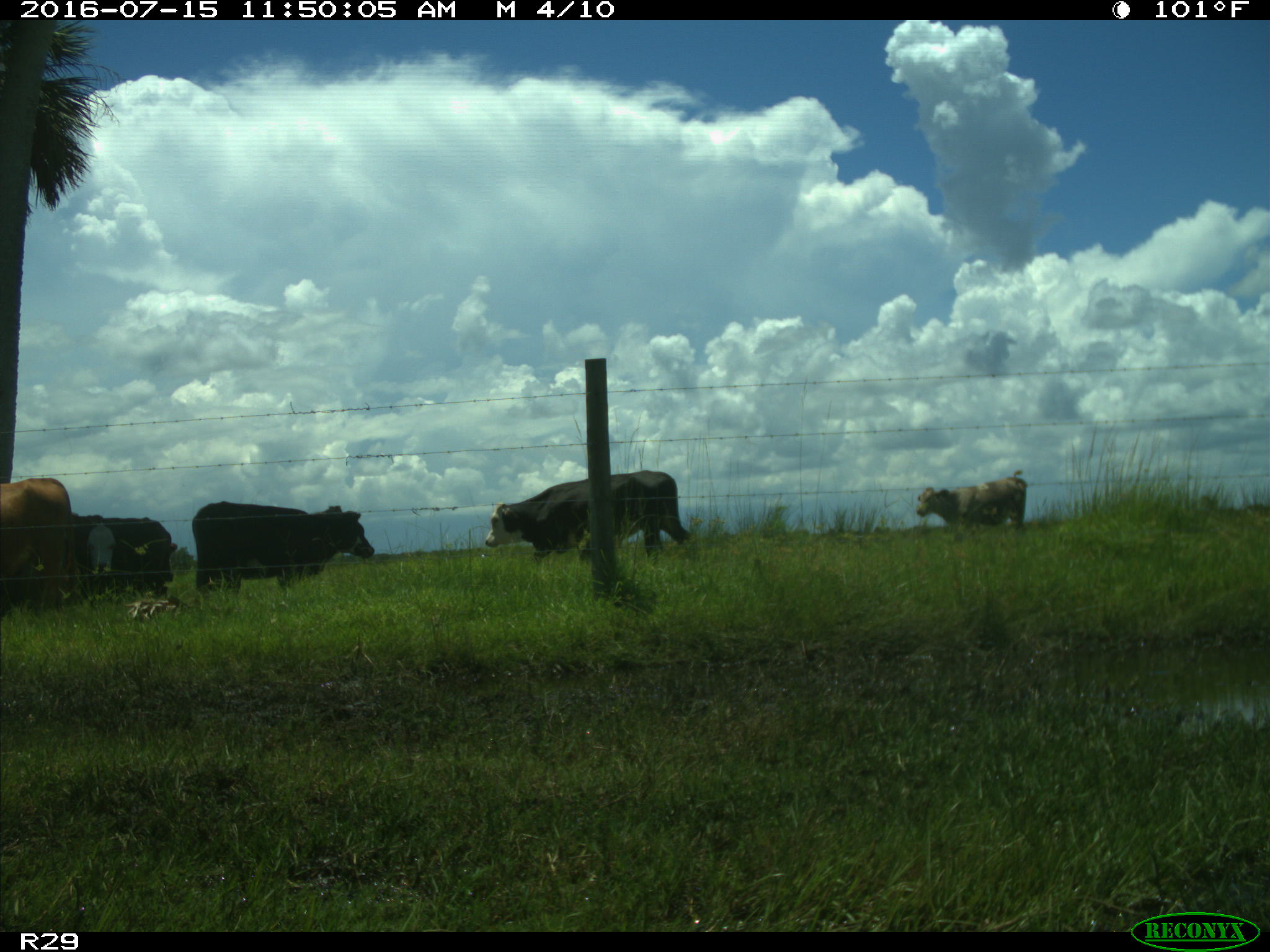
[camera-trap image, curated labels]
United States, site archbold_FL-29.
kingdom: Animalia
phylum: Chordata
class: Mammalia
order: Artiodactyla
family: Bovidae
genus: Bos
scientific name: Bos taurus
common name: domestic cow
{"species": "Bos taurus (domestic cow)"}